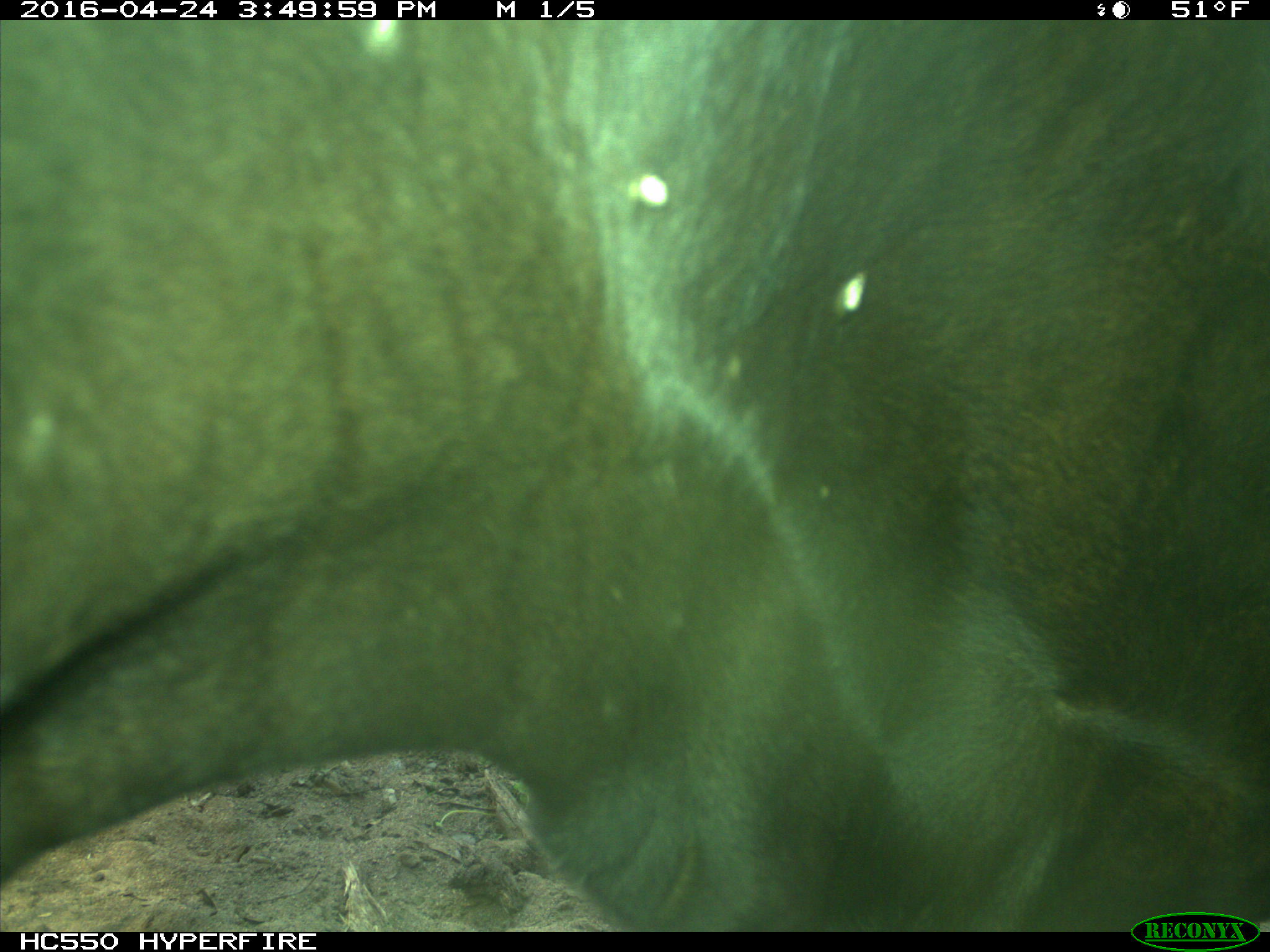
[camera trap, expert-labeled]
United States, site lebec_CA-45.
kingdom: Animalia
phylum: Chordata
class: Mammalia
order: Artiodactyla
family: Bovidae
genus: Bos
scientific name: Bos taurus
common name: domestic cow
Bos taurus (domestic cow).